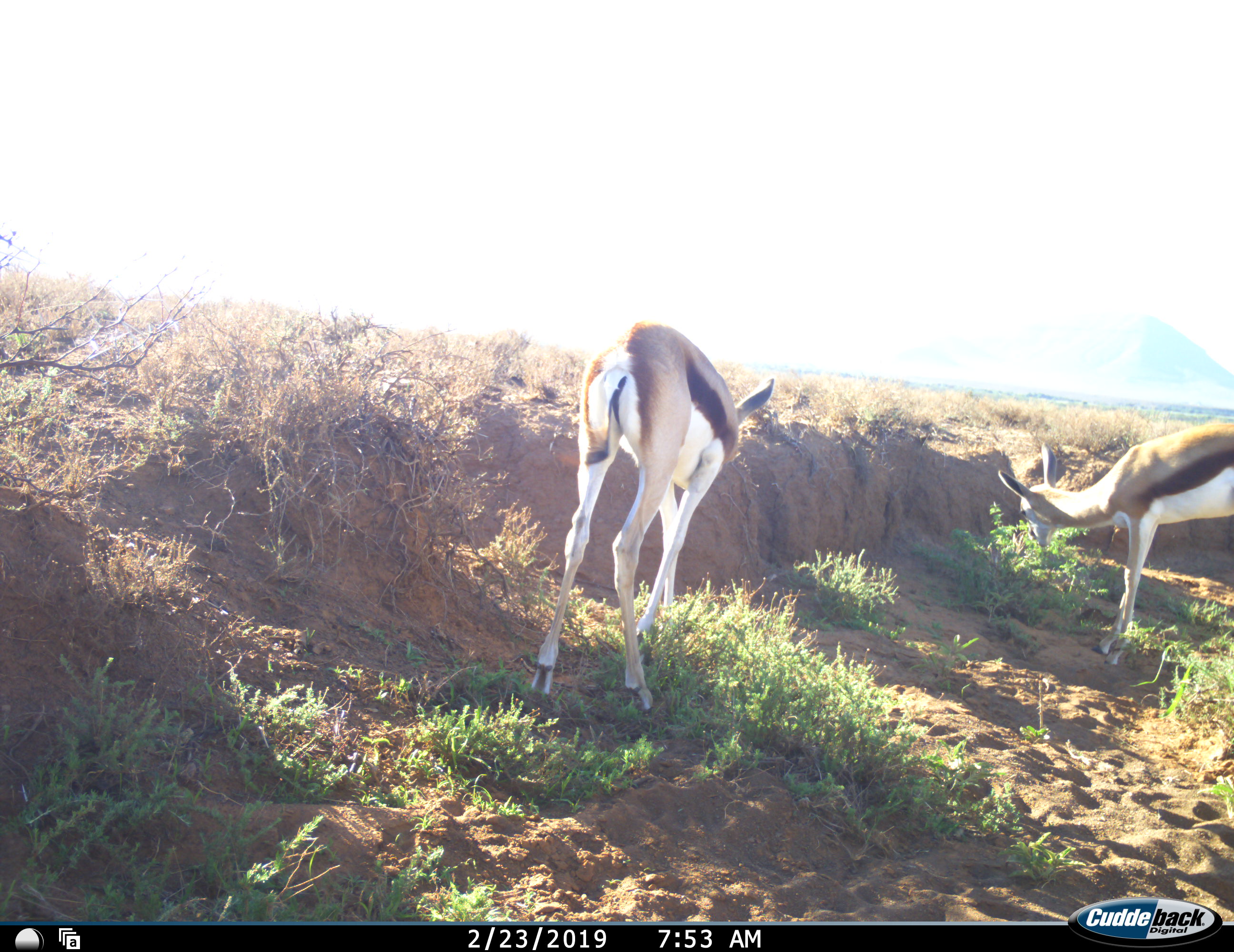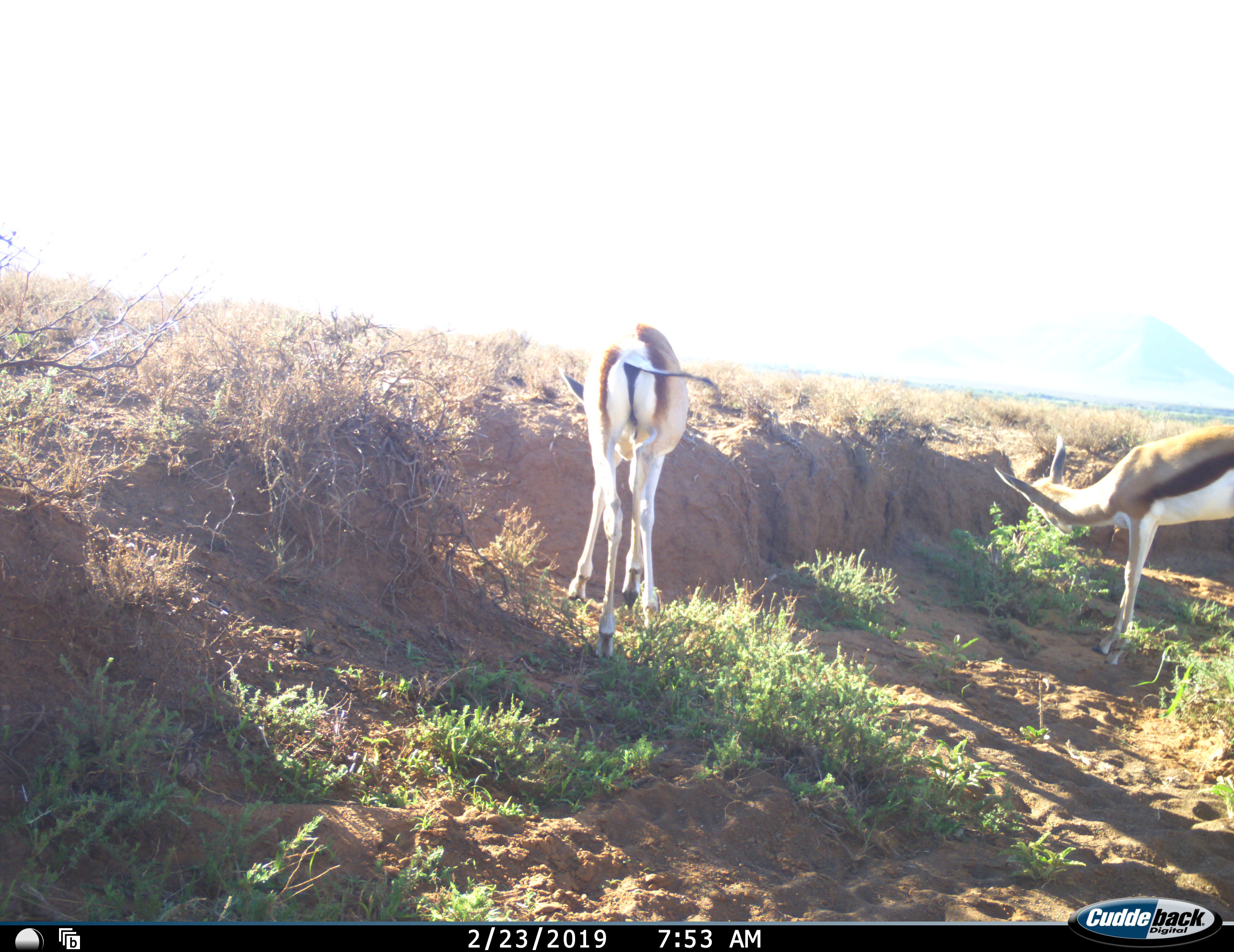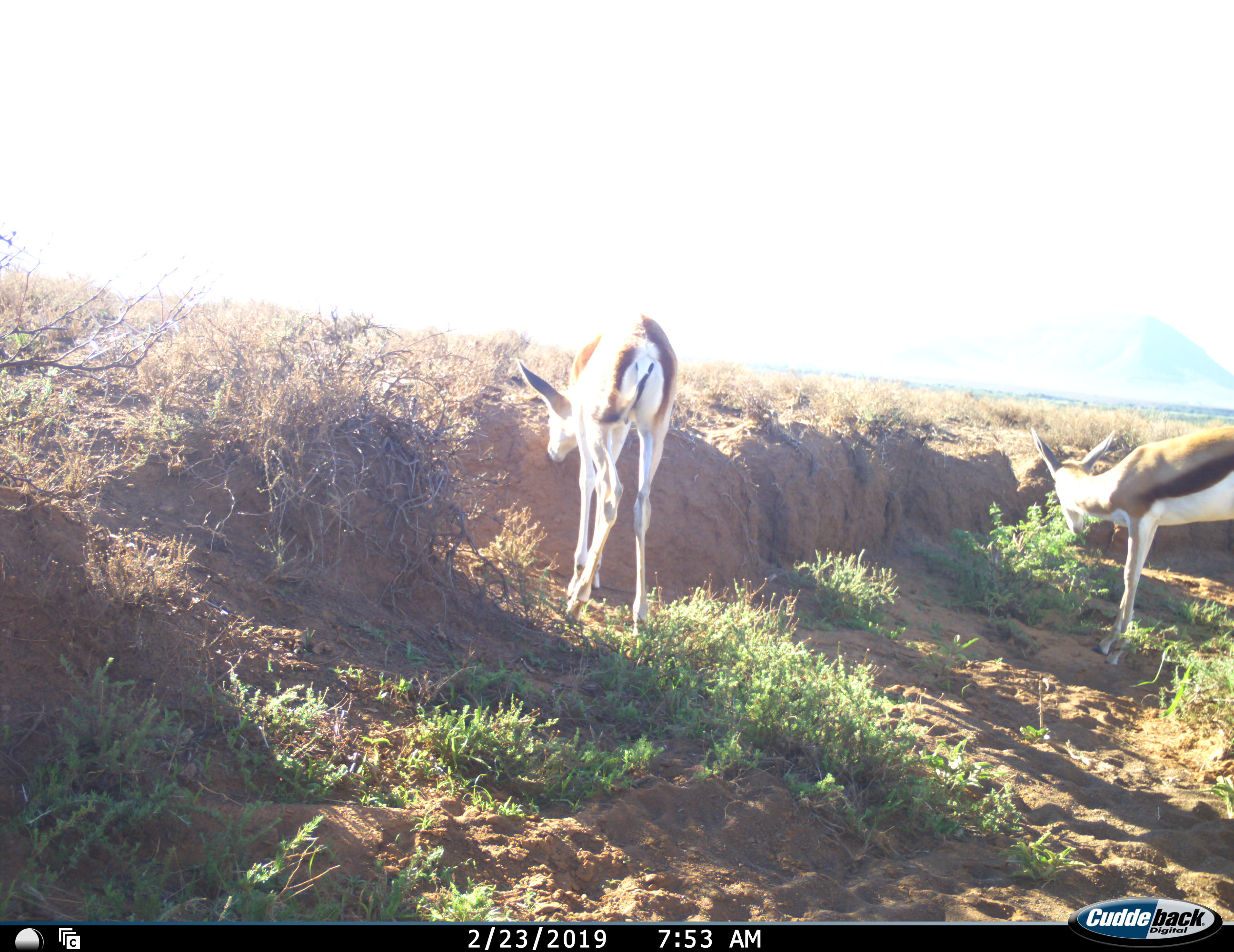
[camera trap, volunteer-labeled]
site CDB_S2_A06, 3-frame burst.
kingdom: Animalia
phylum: Chordata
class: Mammalia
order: Artiodactyla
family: Bovidae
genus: Antidorcas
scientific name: Antidorcas marsupialis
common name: springbok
Springbok (Antidorcas marsupialis), count 2. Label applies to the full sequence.